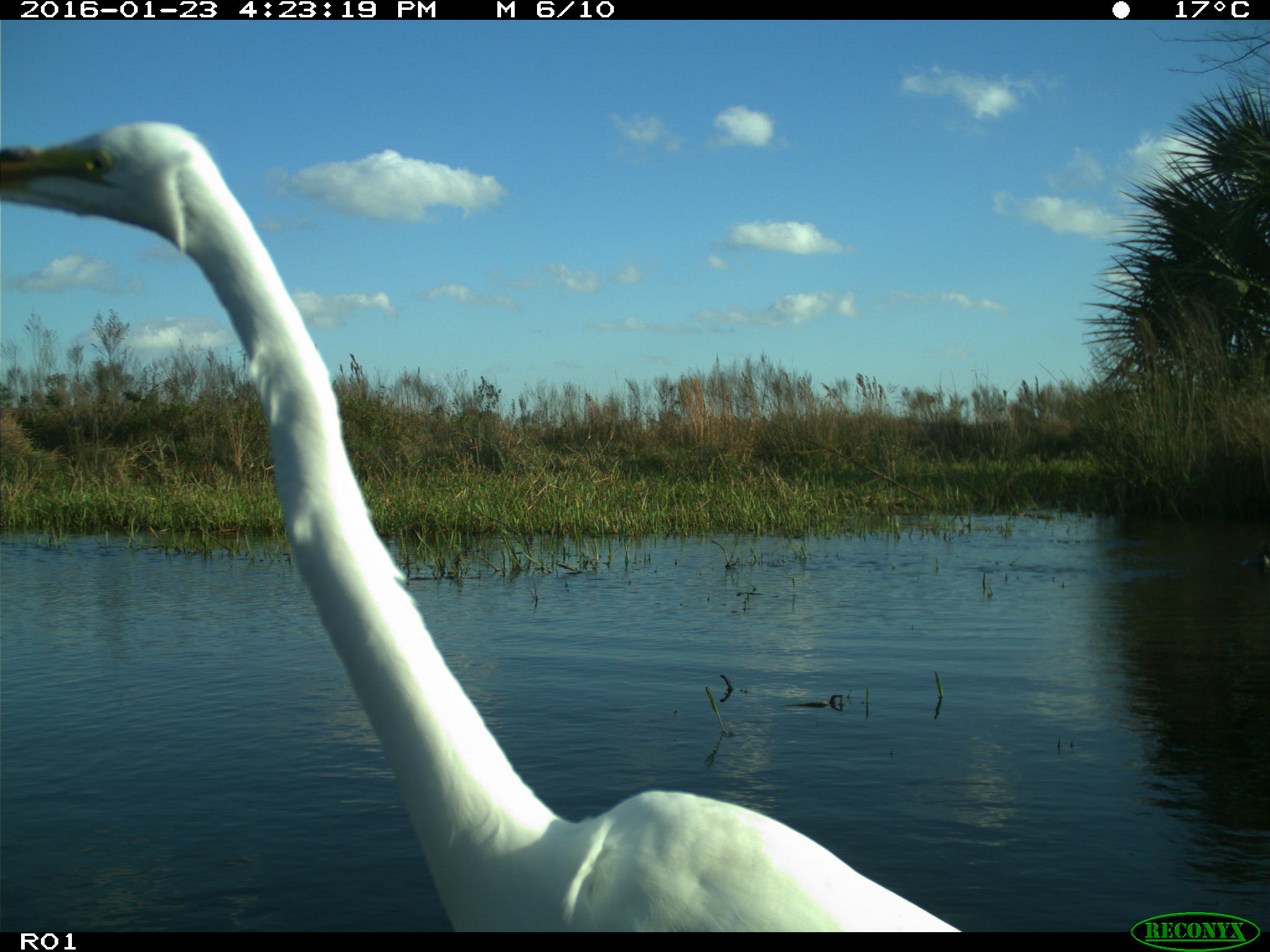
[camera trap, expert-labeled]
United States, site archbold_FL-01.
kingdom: Animalia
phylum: Chordata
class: Aves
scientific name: Aves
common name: birds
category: unidentified bird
Unidentified bird (birds) (Aves).